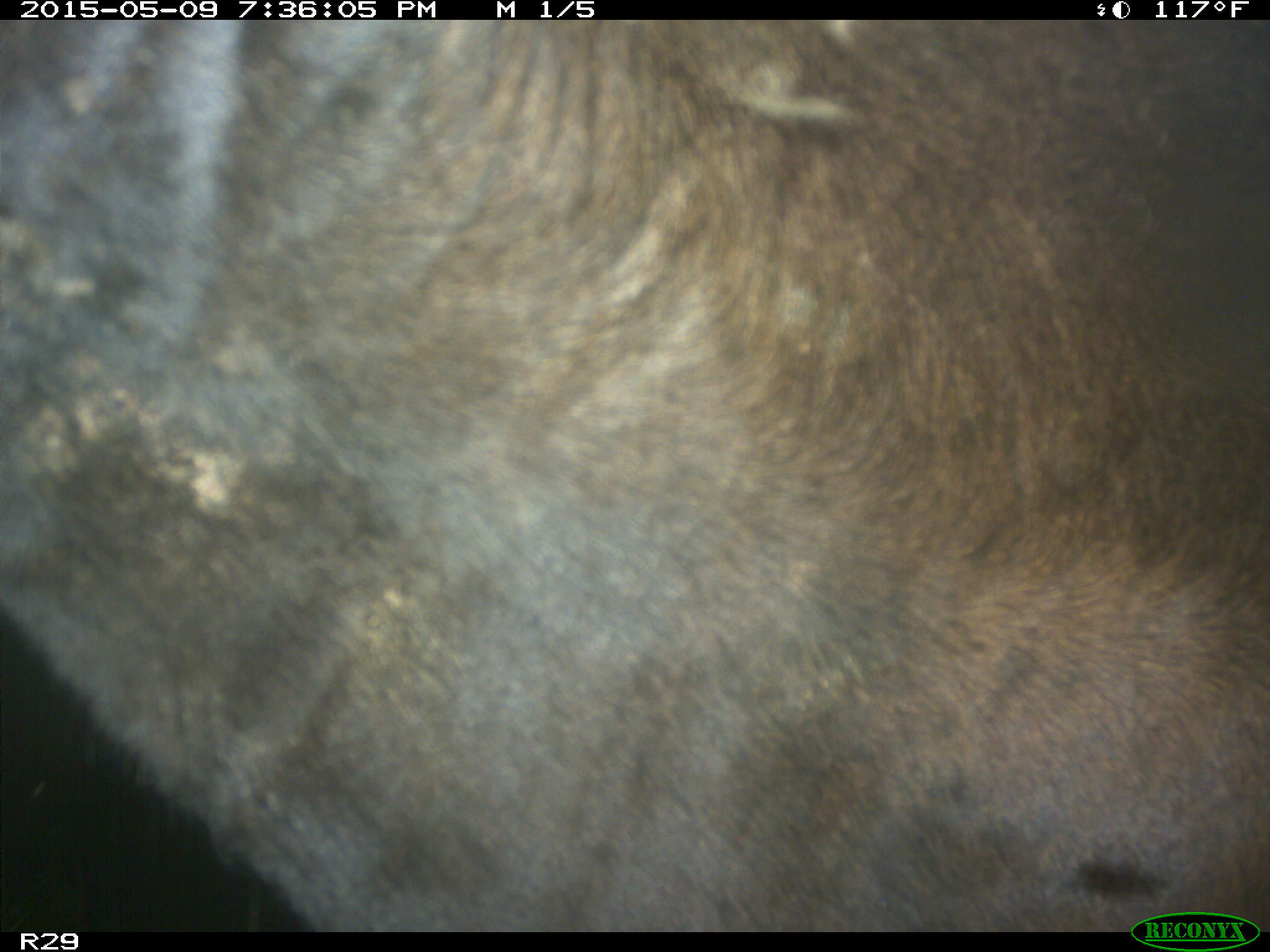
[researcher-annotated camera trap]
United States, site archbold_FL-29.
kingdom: Animalia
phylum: Chordata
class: Mammalia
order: Artiodactyla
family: Bovidae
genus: Bos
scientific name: Bos taurus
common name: domestic cow